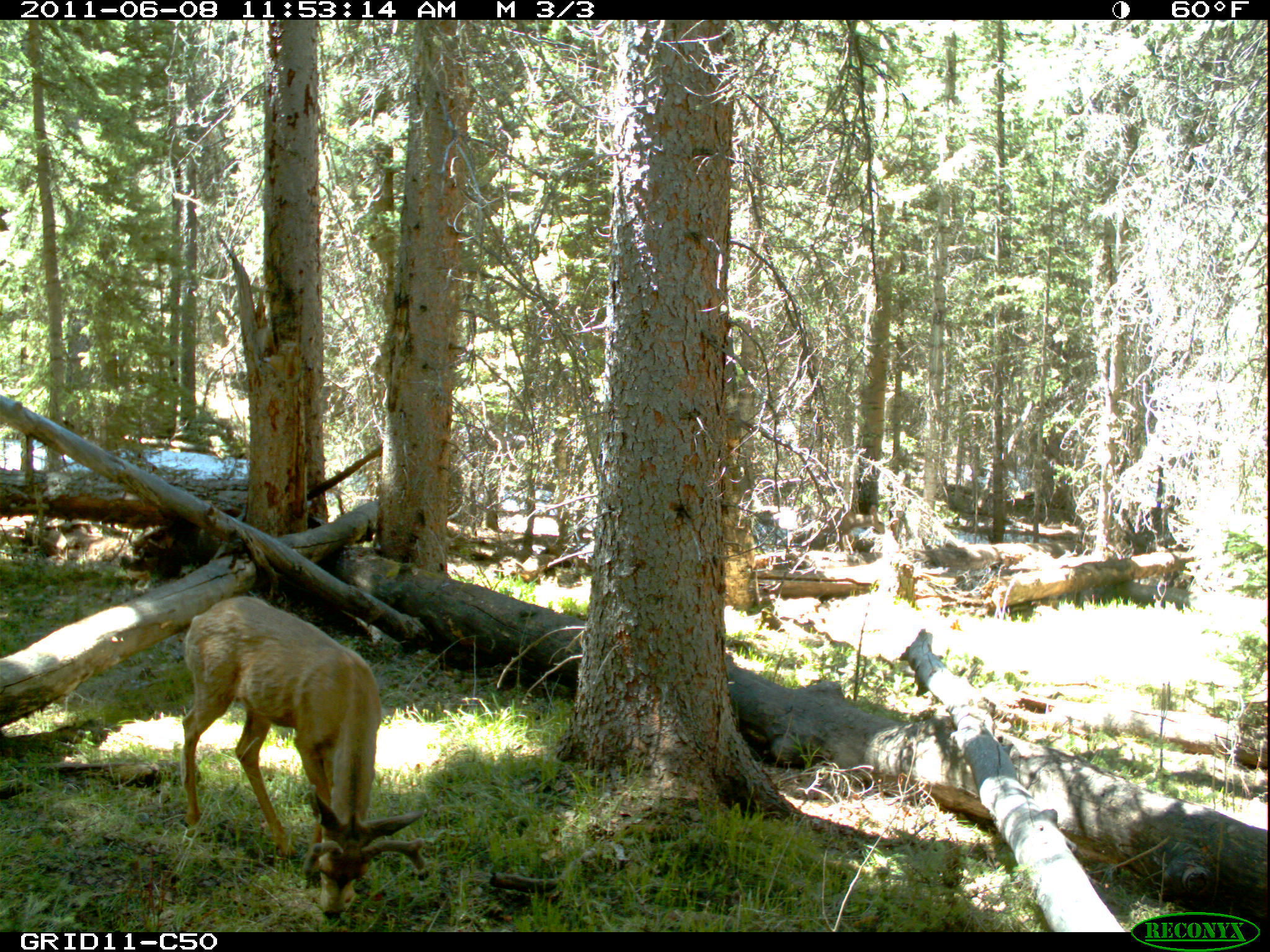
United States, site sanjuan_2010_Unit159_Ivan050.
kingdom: Animalia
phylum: Chordata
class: Mammalia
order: Artiodactyla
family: Cervidae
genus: Odocoileus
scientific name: Odocoileus hemionus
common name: mule deer